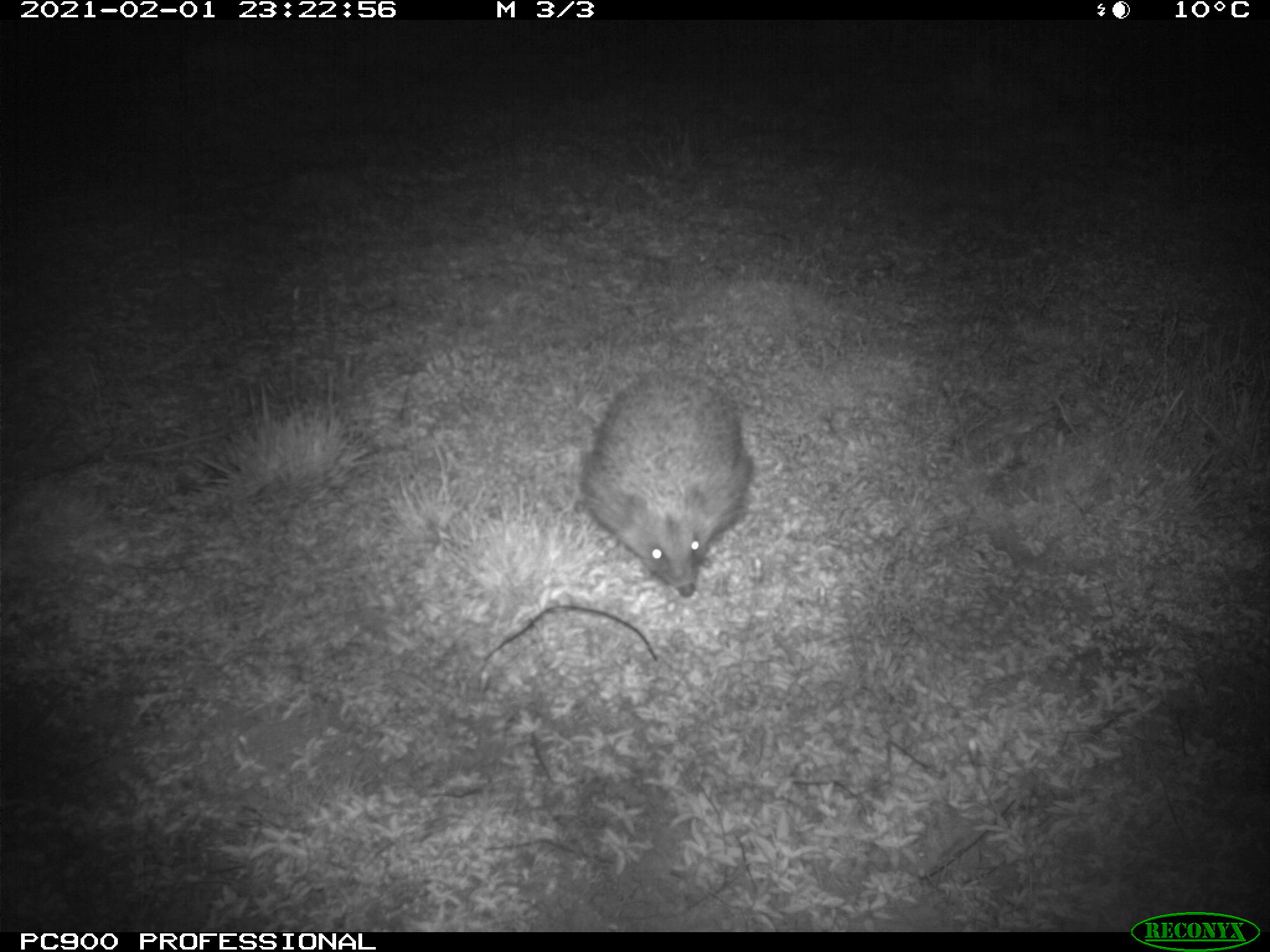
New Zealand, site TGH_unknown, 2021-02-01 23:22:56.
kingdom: Animalia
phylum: Chordata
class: Mammalia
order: Eulipotyphla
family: Erinaceidae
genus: Erinaceus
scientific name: Erinaceus europaeus europaeus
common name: european hedgehog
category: hedgehog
Hedgehog (european hedgehog) (Erinaceus europaeus europaeus).